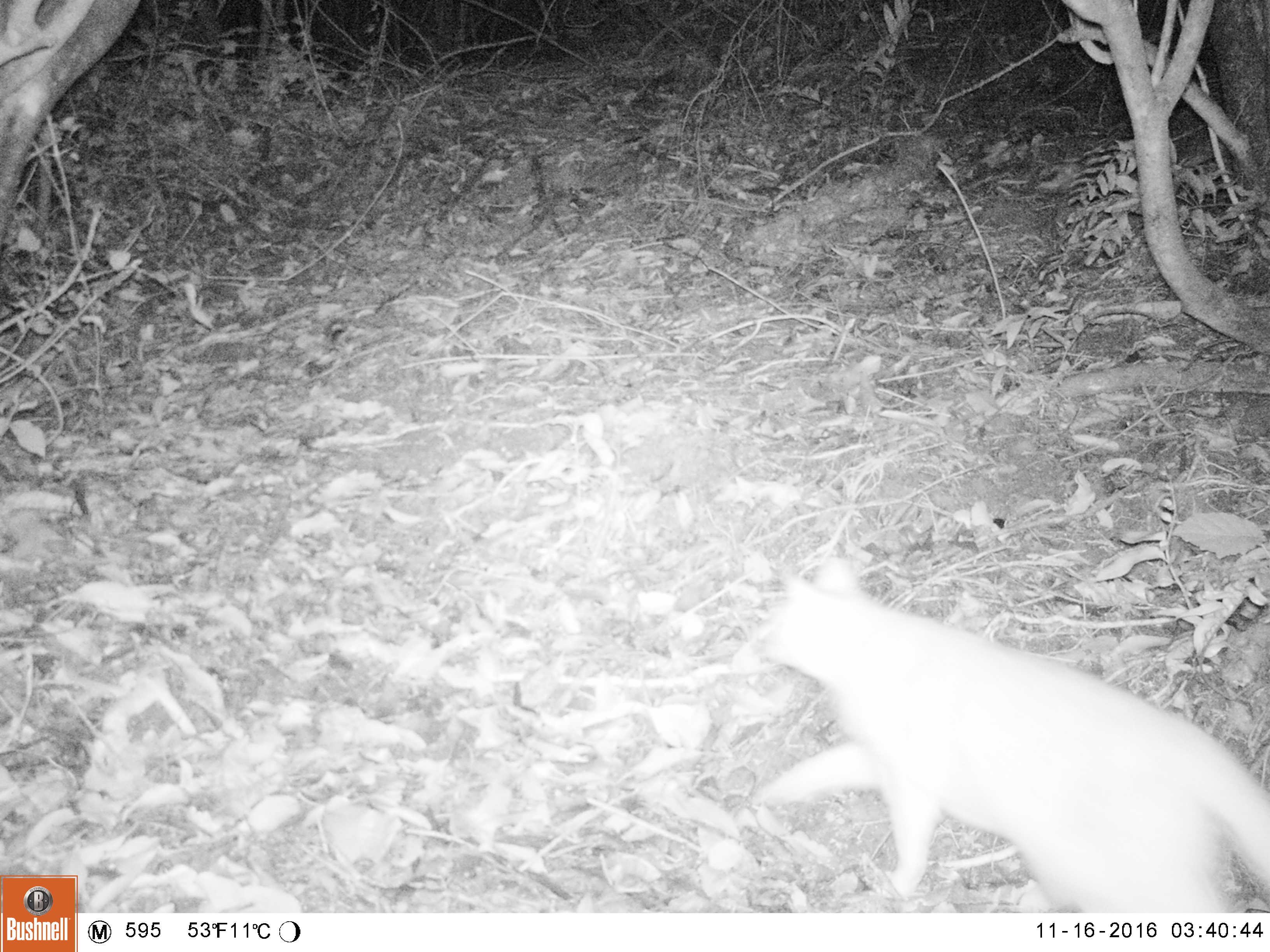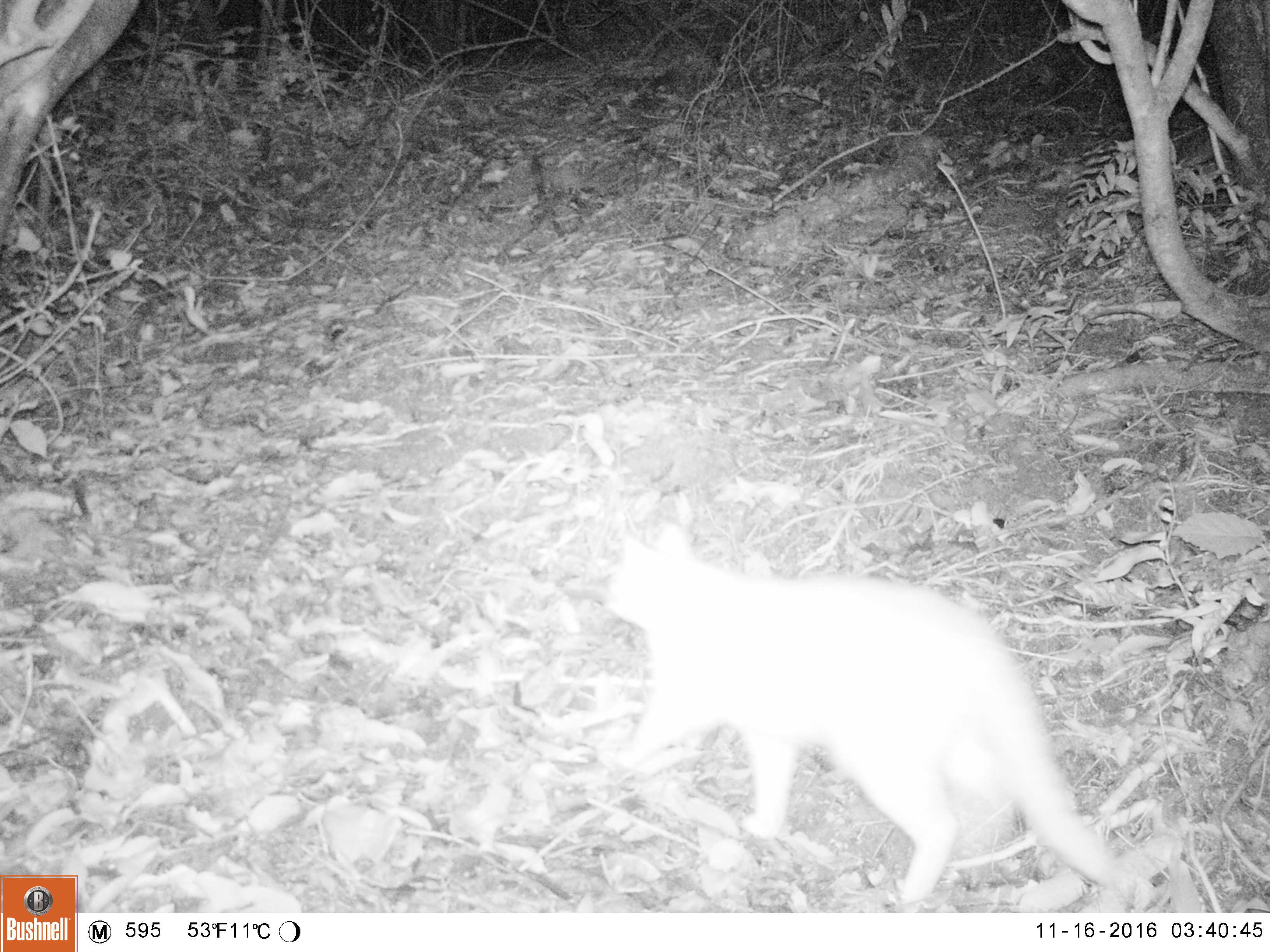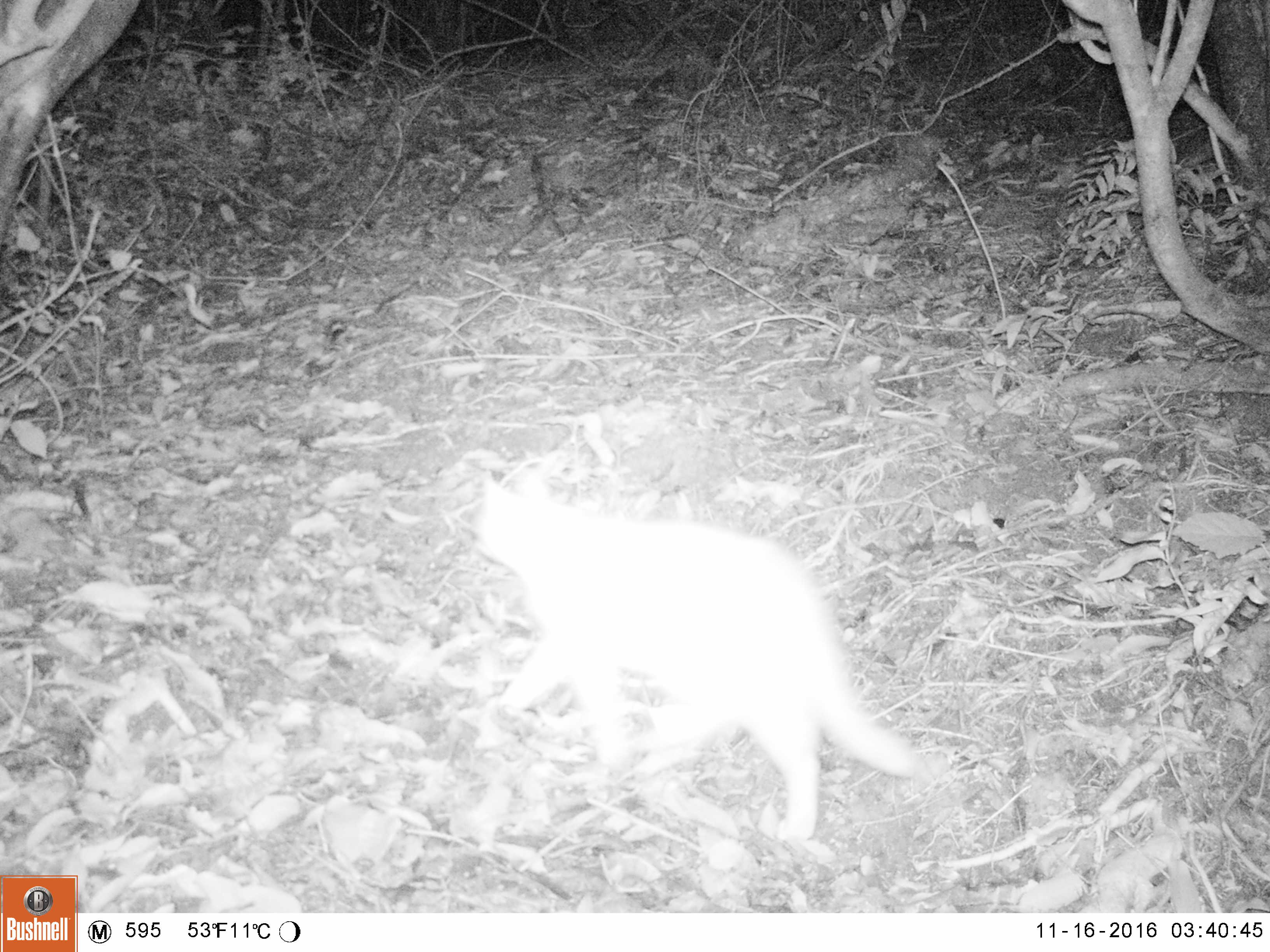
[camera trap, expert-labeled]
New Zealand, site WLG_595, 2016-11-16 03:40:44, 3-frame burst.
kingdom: Animalia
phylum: Chordata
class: Mammalia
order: Carnivora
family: Felidae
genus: Felis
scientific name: Felis catus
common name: domestic cat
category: cat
Cat (domestic cat) (Felis catus).